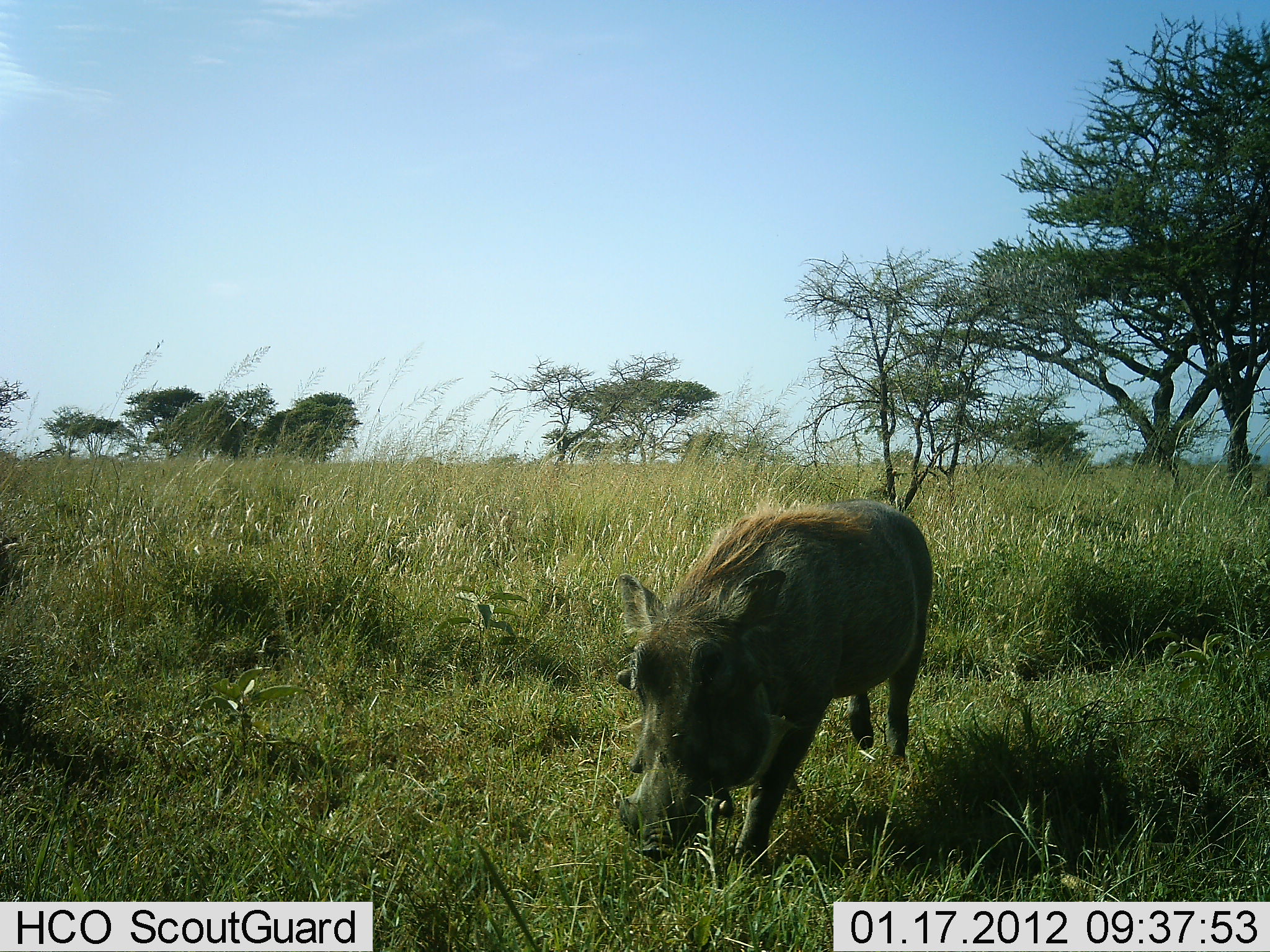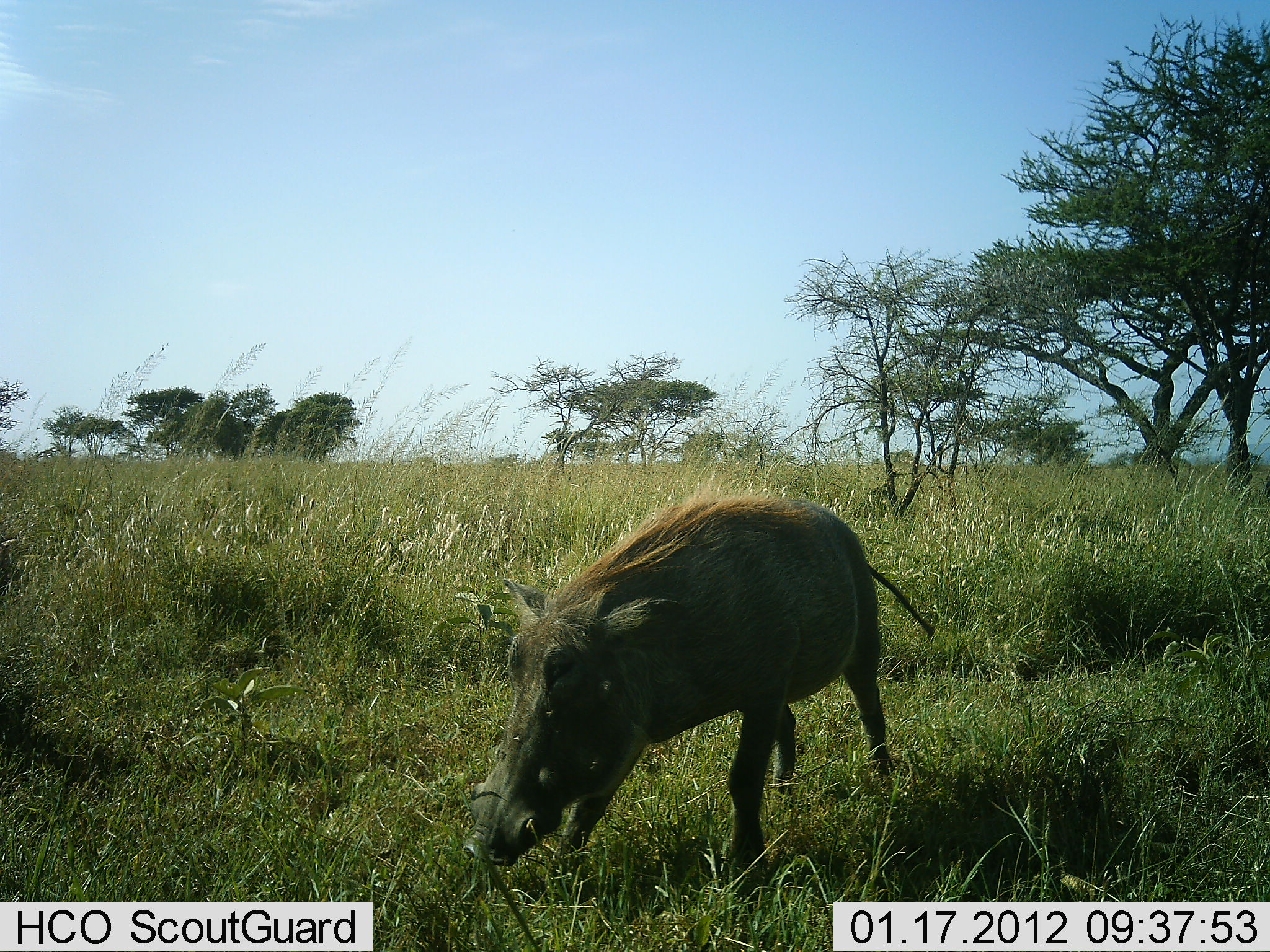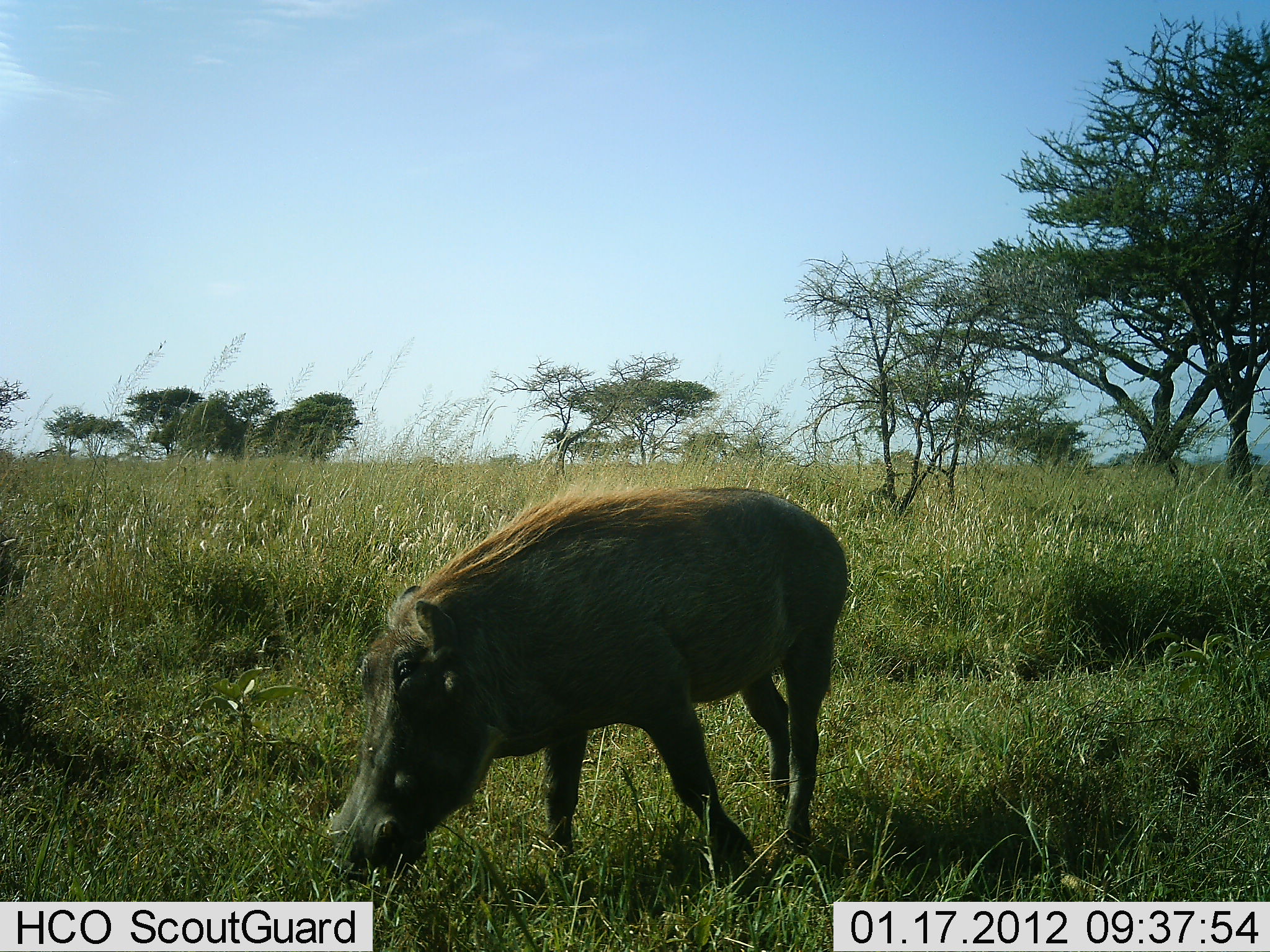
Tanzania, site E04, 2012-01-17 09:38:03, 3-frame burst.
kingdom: Animalia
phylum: Chordata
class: Mammalia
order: Artiodactyla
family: Suidae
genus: Phacochoerus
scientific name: Phacochoerus africanus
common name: warthog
Warthog (Phacochoerus africanus), count 1. Behavior (volunteer vote fractions): standing 7%, resting 0%, moving 97%, interacting 0%. Young present (vote fraction): 0%. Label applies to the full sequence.